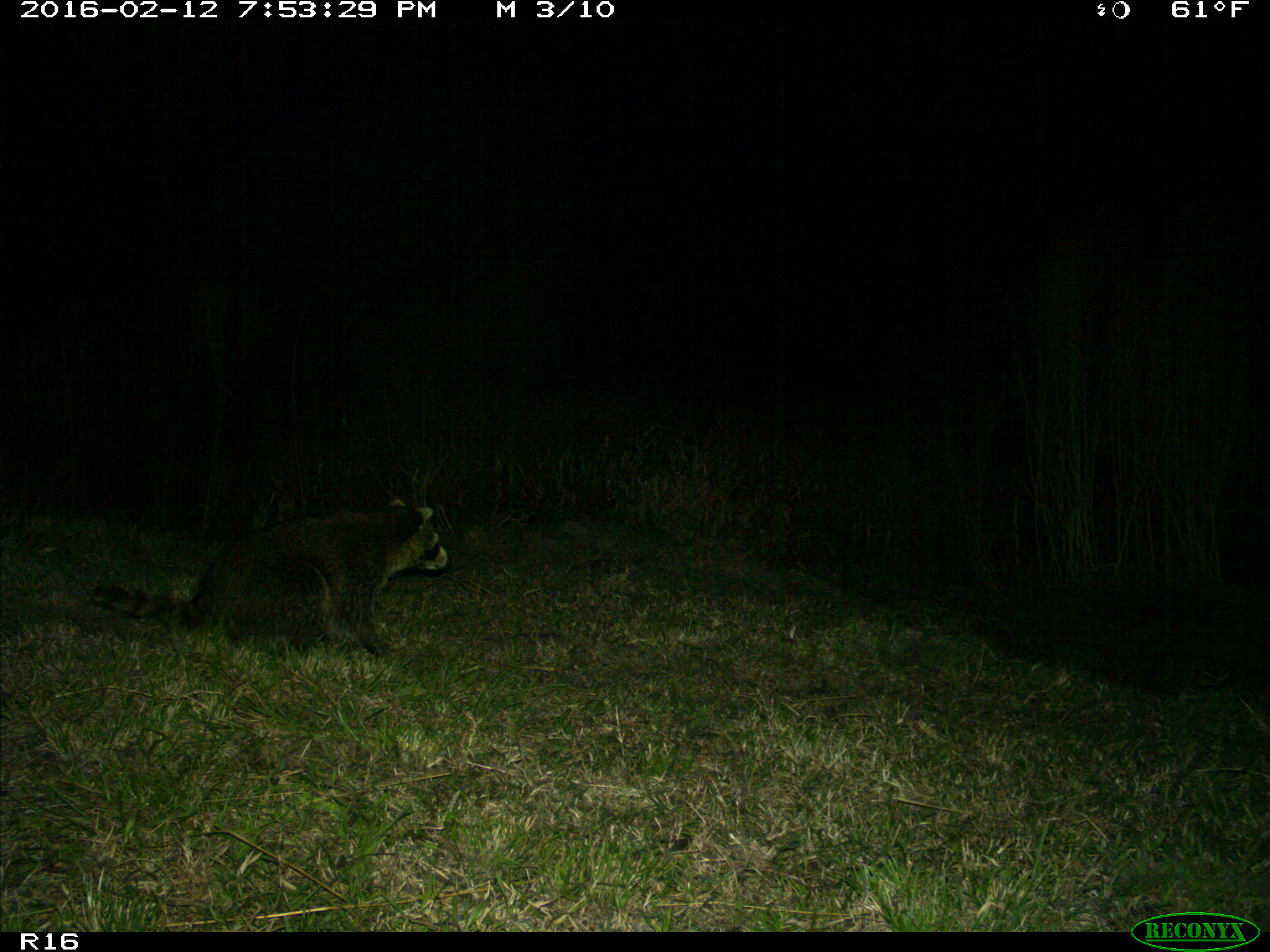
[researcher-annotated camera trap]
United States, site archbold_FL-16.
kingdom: Animalia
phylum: Chordata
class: Mammalia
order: Carnivora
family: Procyonidae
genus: Procyon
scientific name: Procyon lotor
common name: common raccoon